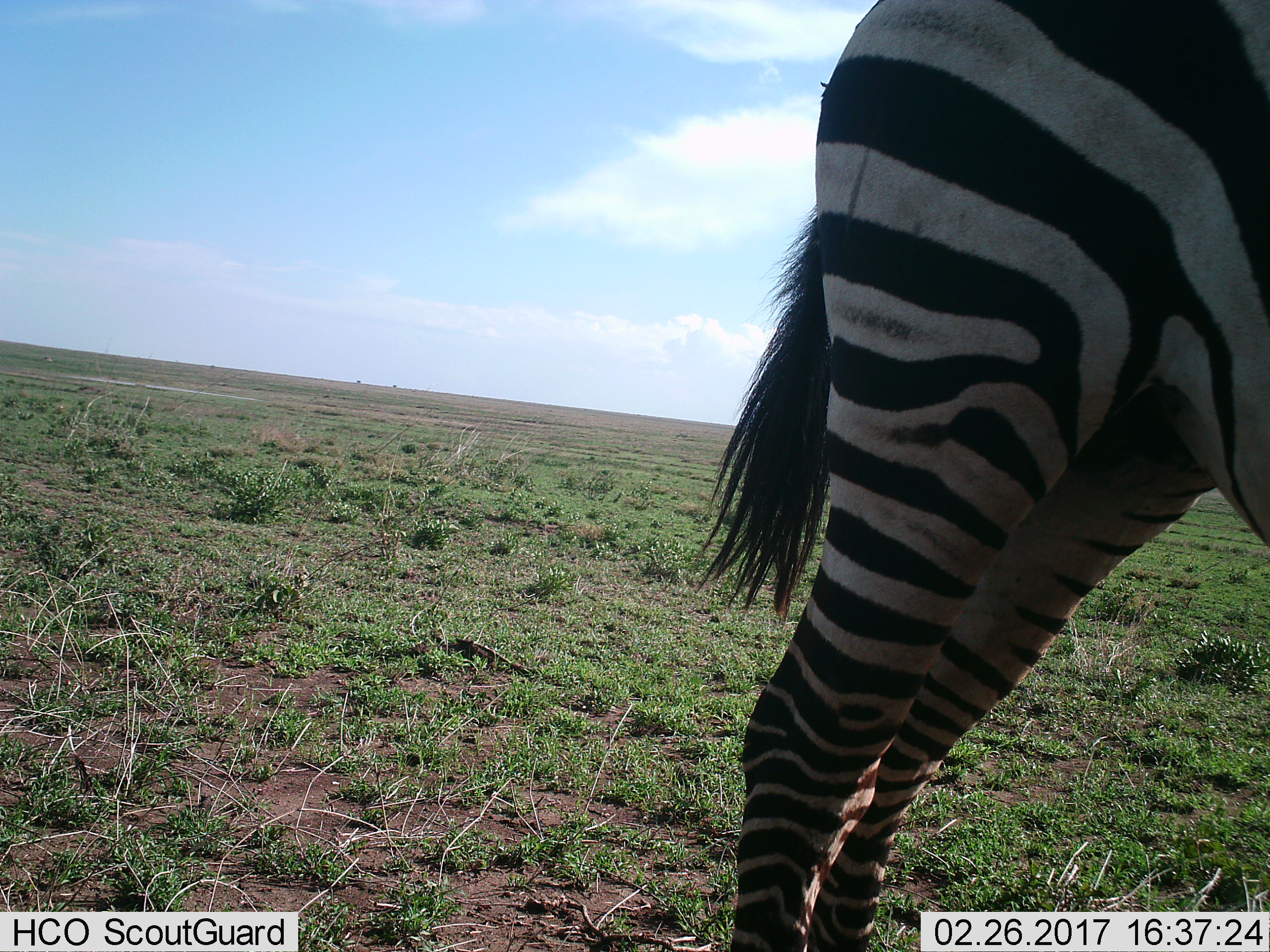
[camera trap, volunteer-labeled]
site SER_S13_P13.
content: unidentified animal